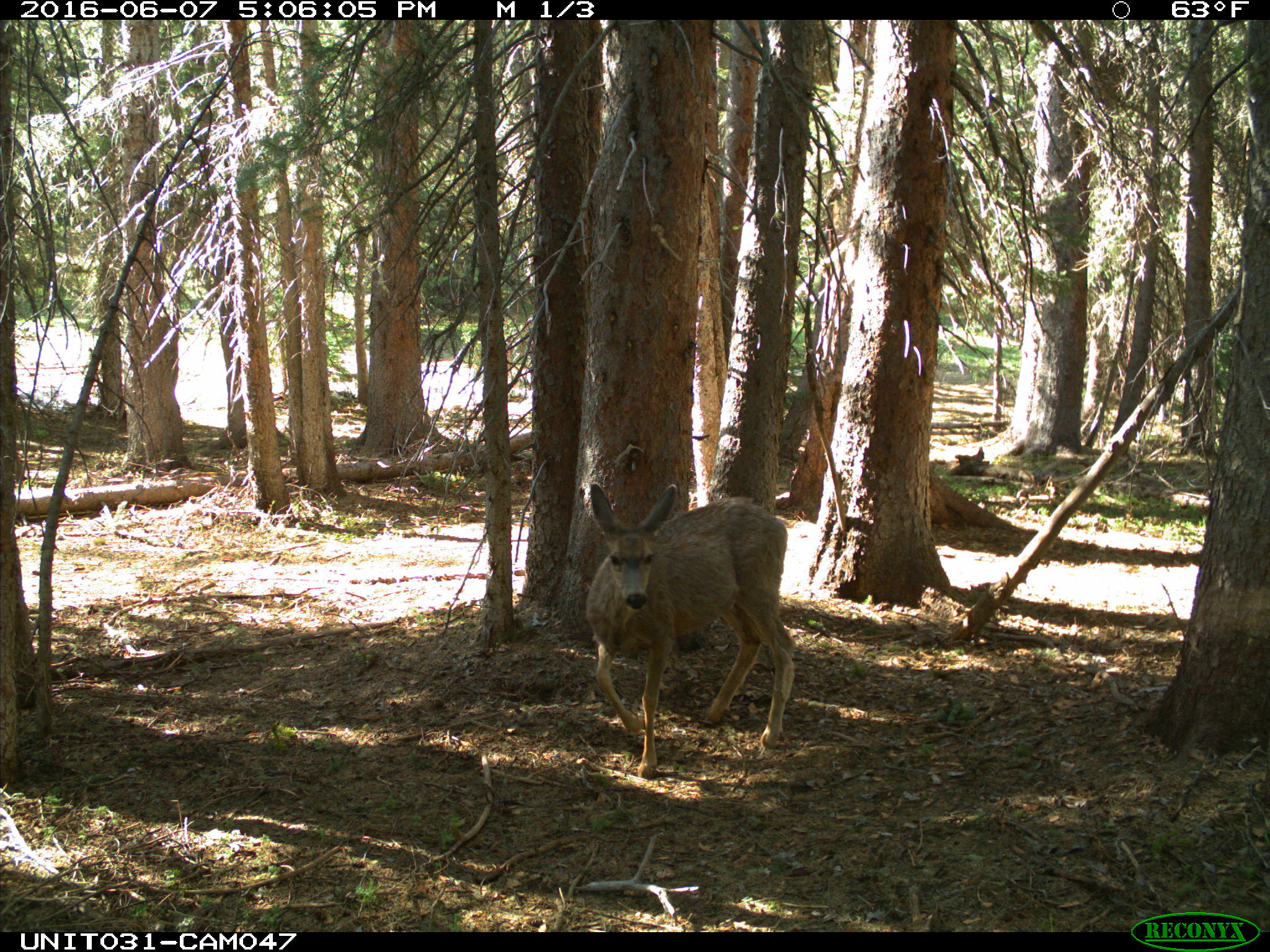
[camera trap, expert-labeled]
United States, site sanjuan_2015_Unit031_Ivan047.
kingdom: Animalia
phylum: Chordata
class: Mammalia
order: Artiodactyla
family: Cervidae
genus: Odocoileus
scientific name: Odocoileus hemionus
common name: mule deer